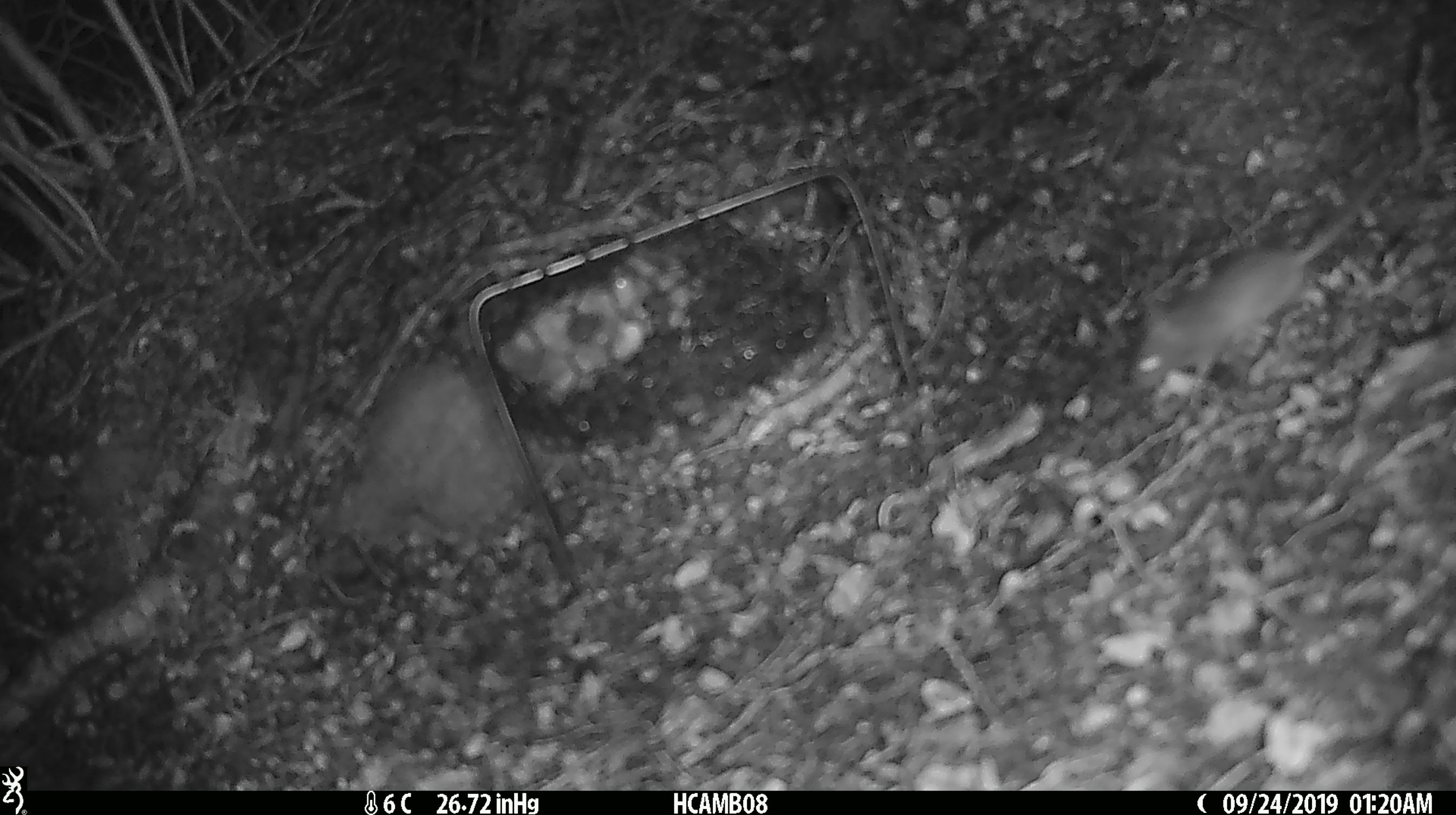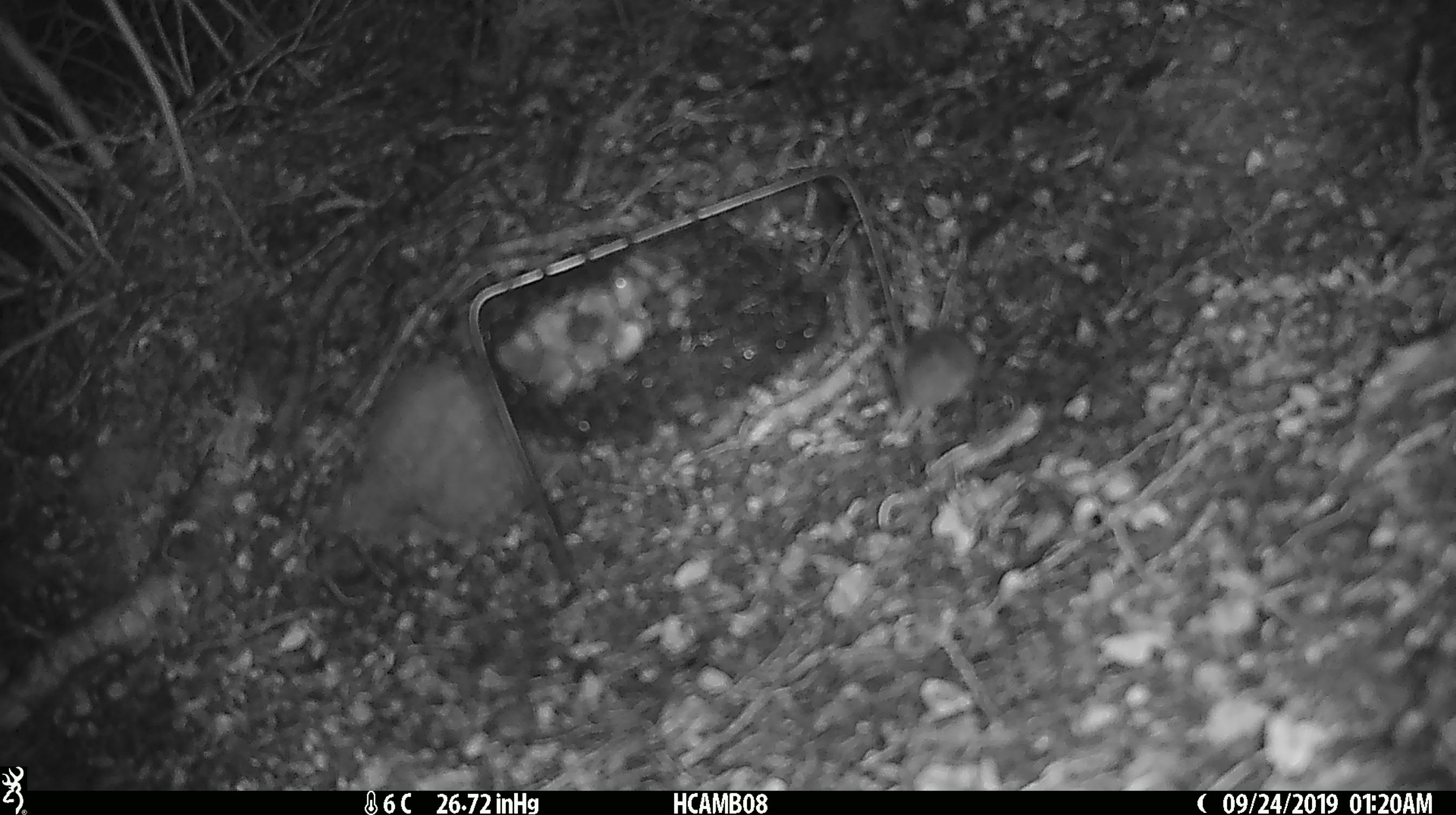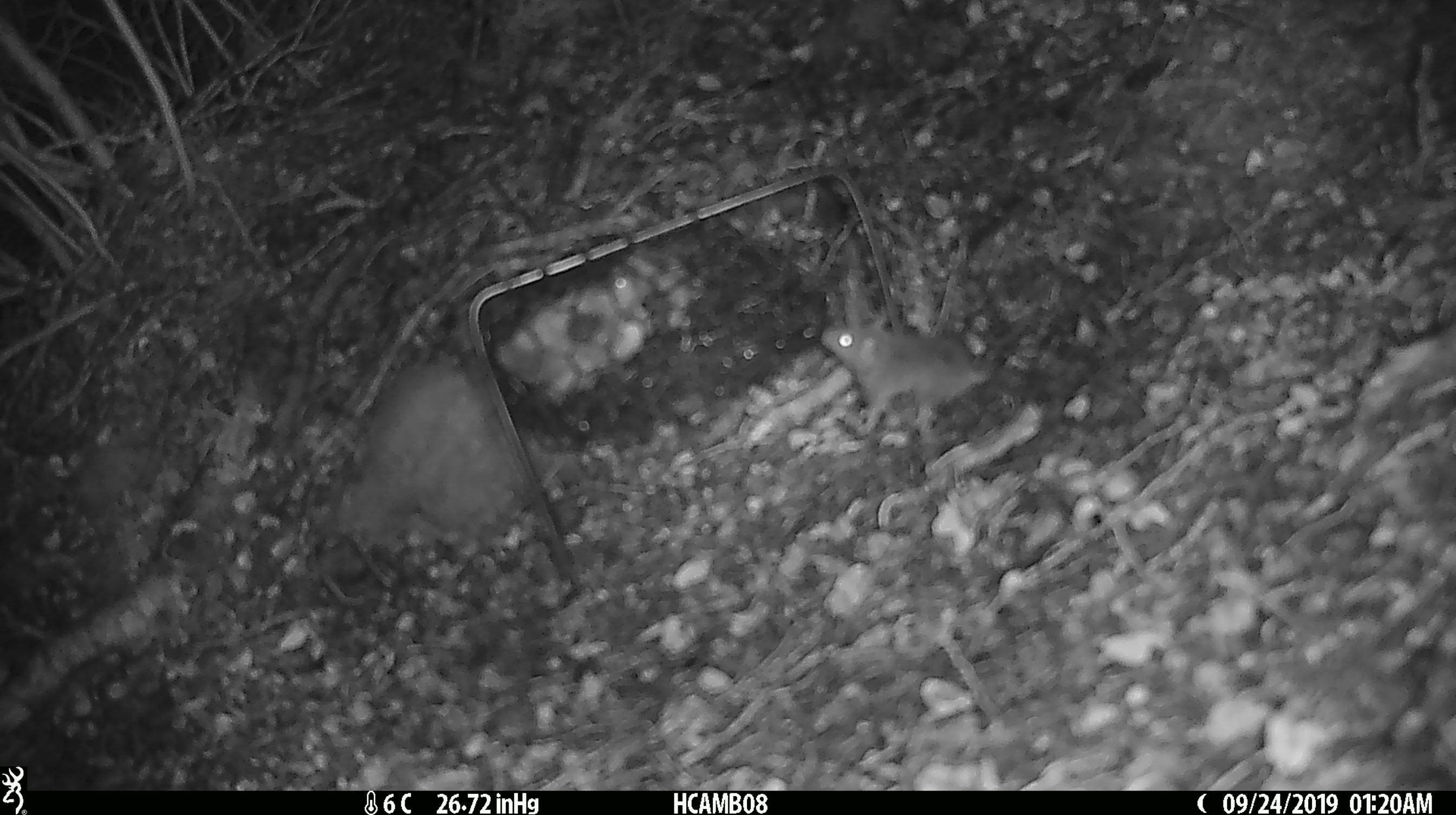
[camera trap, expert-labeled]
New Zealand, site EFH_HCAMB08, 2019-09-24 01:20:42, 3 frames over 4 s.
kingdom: Animalia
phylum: Chordata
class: Mammalia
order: Rodentia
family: Muridae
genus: Mus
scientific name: Mus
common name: mouse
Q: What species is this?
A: Mouse (Mus).